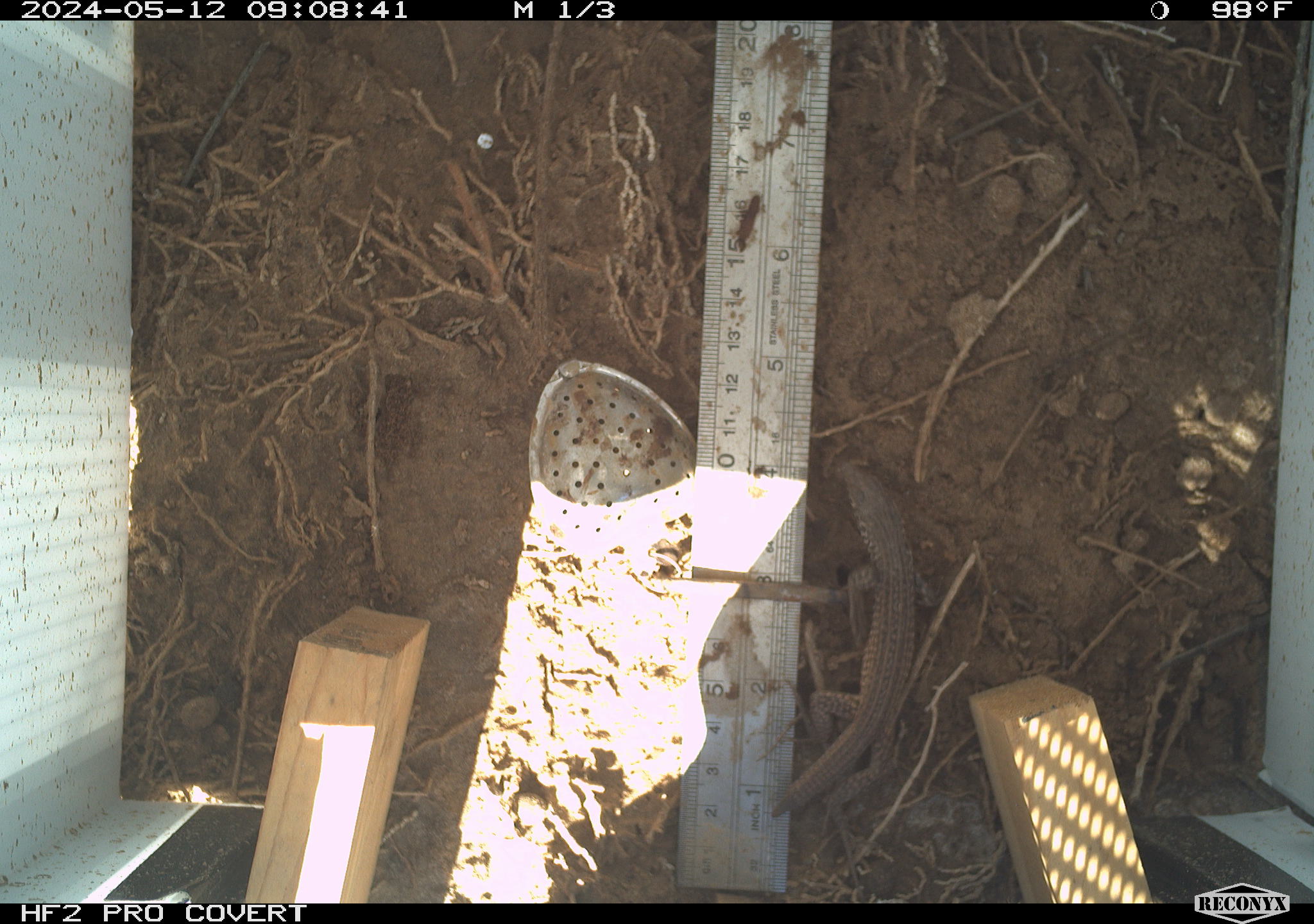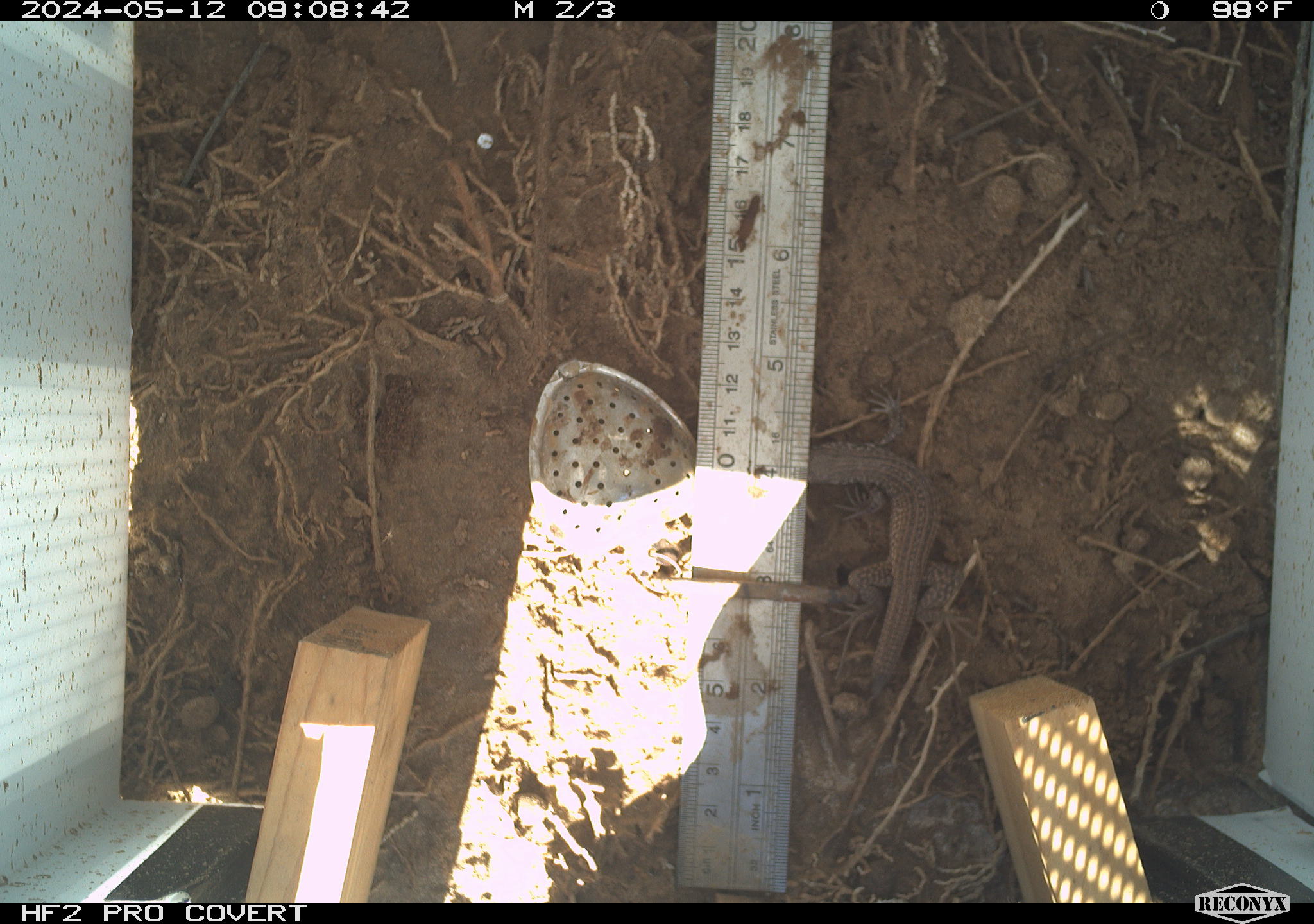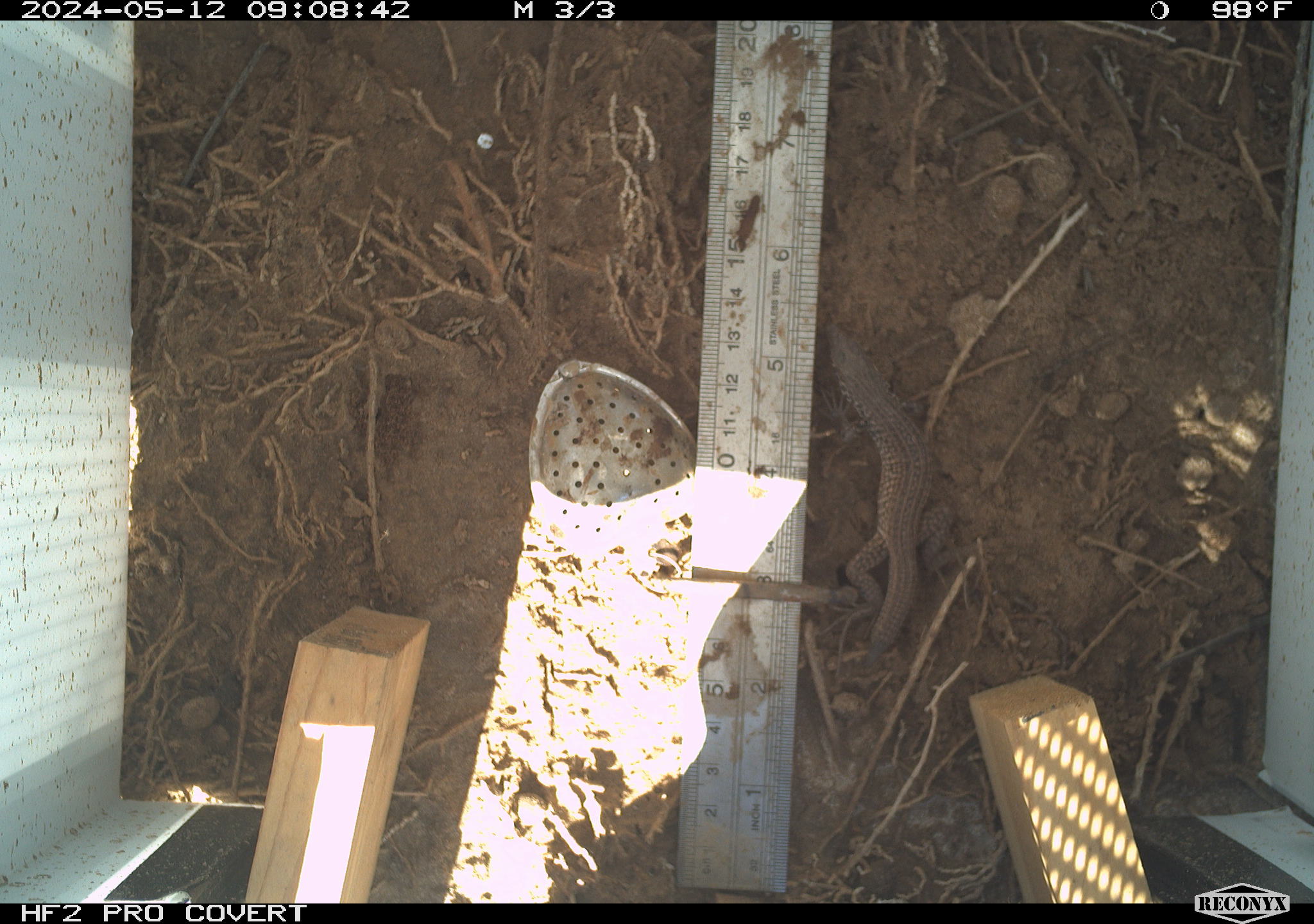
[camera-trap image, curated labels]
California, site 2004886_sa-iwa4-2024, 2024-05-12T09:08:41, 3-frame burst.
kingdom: Animalia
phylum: Chordata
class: Reptilia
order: Squamata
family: Teiidae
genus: Aspidoscelis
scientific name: Aspidoscelis tigris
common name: western whiptail